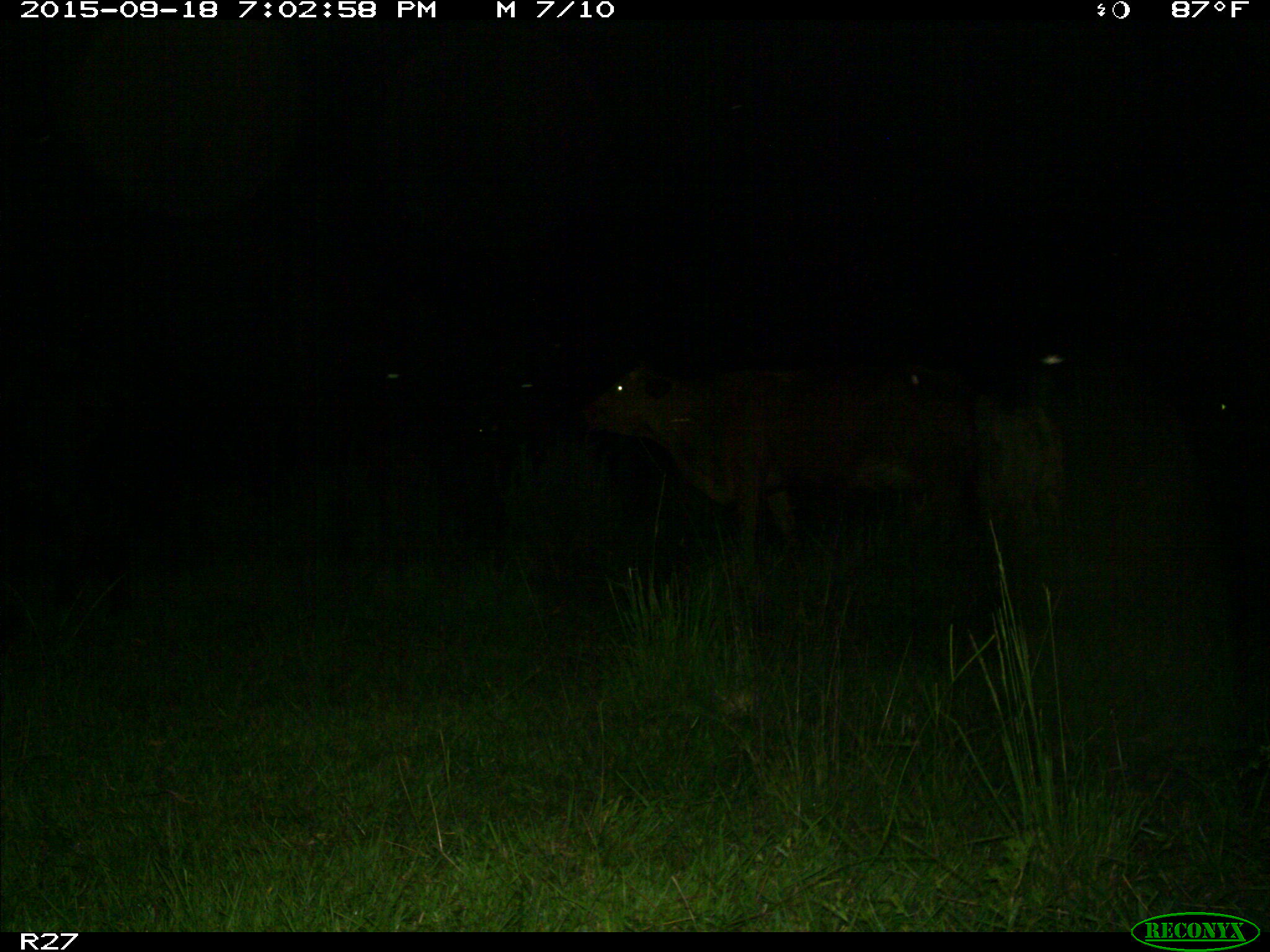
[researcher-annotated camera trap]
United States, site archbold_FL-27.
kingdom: Animalia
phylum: Chordata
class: Mammalia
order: Artiodactyla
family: Bovidae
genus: Bos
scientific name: Bos taurus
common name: domestic cow